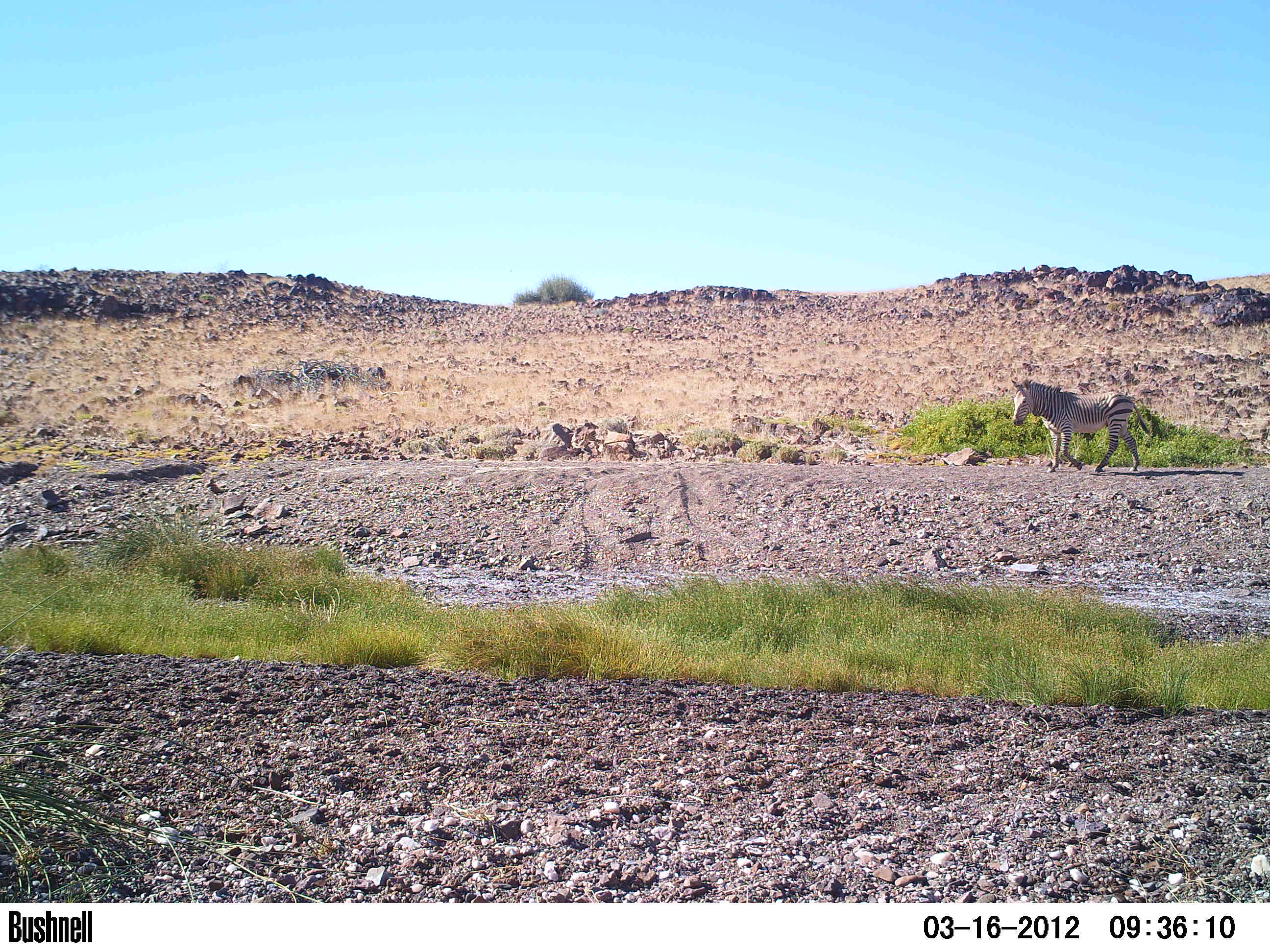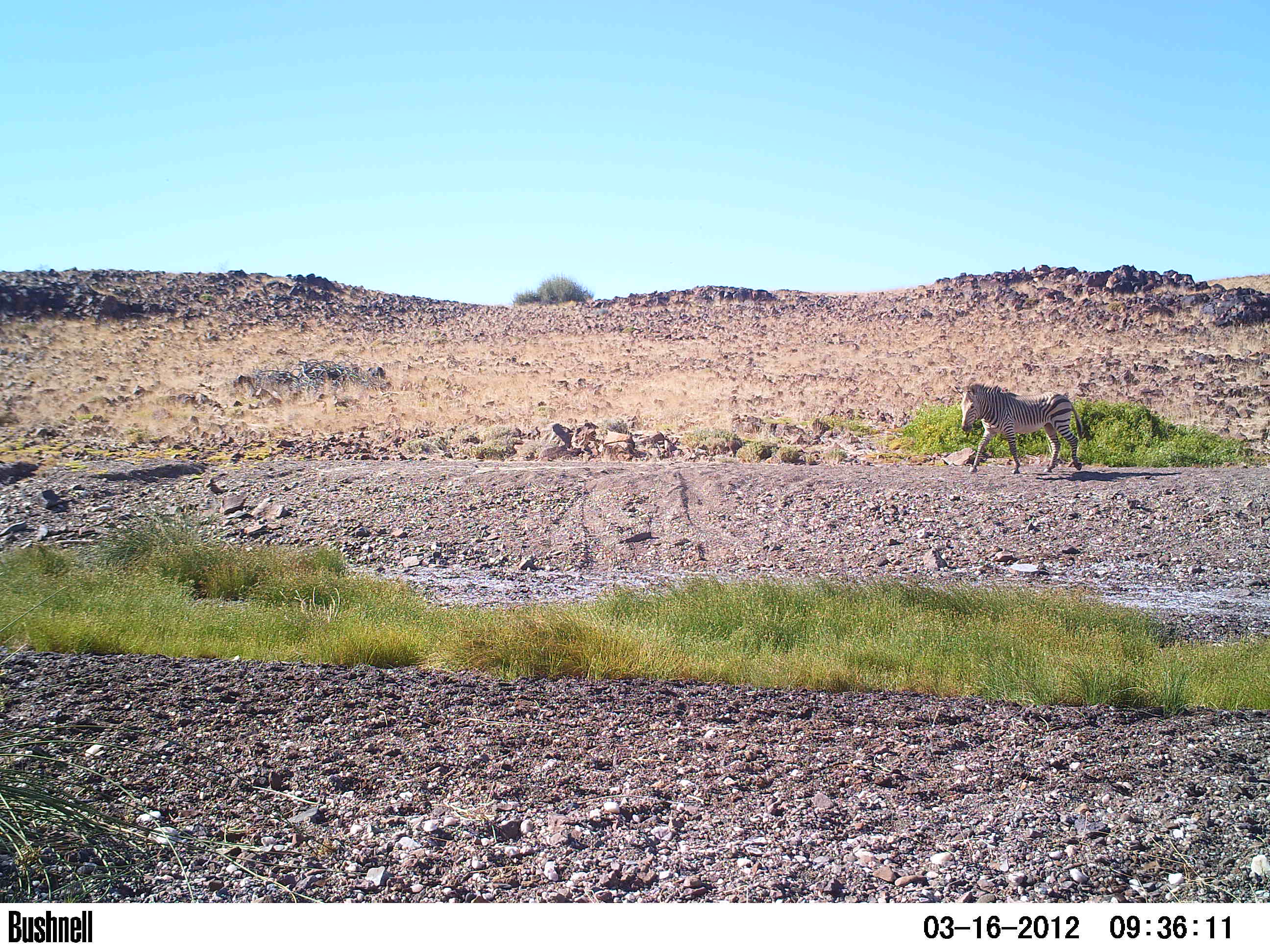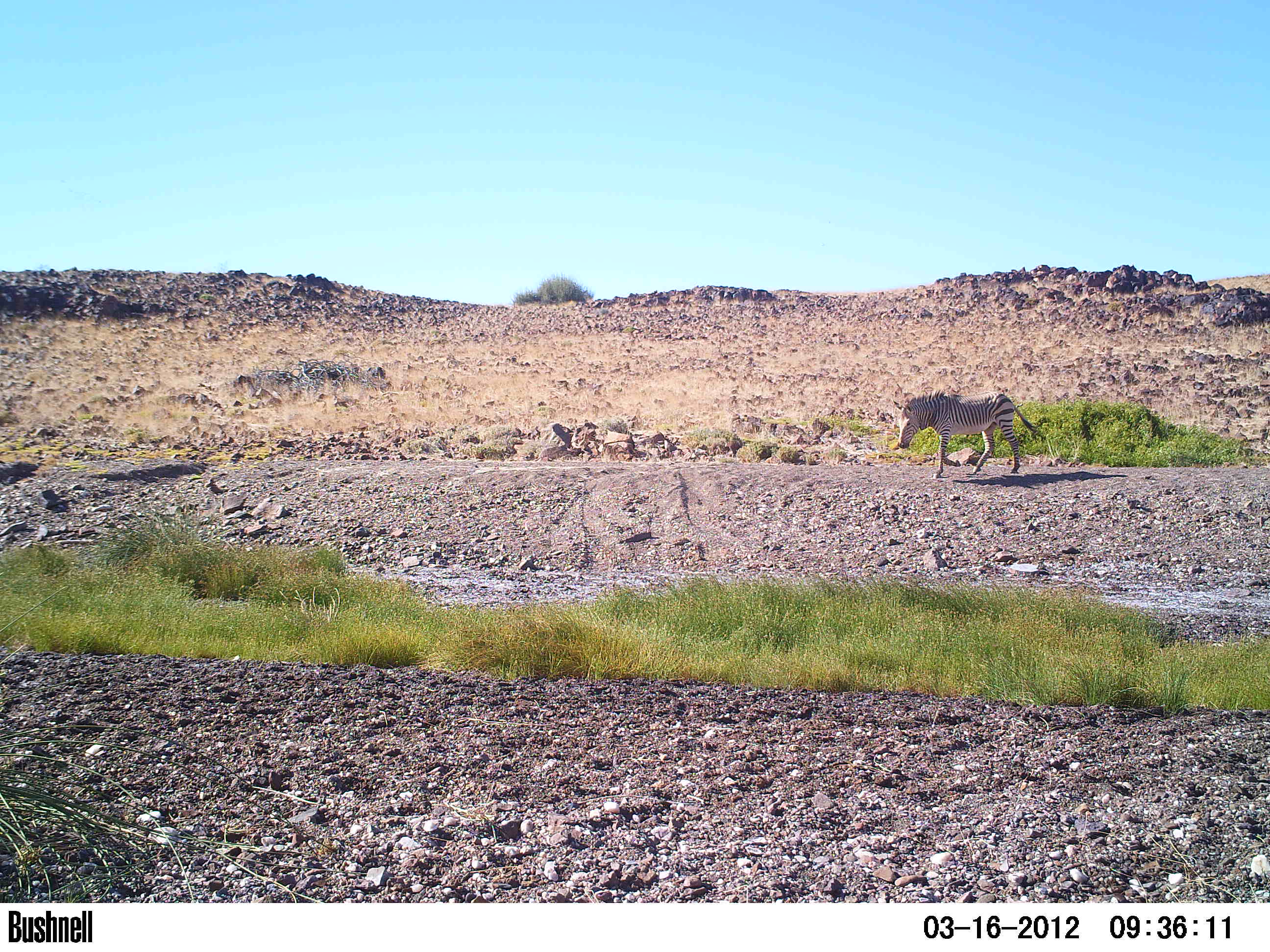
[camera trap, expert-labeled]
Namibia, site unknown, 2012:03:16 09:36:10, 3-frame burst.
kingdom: Animalia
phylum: Chordata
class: Mammalia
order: Perissodactyla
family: Equidae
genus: Equus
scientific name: Equus zebra hartmannae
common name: hartmann's mountain zebra